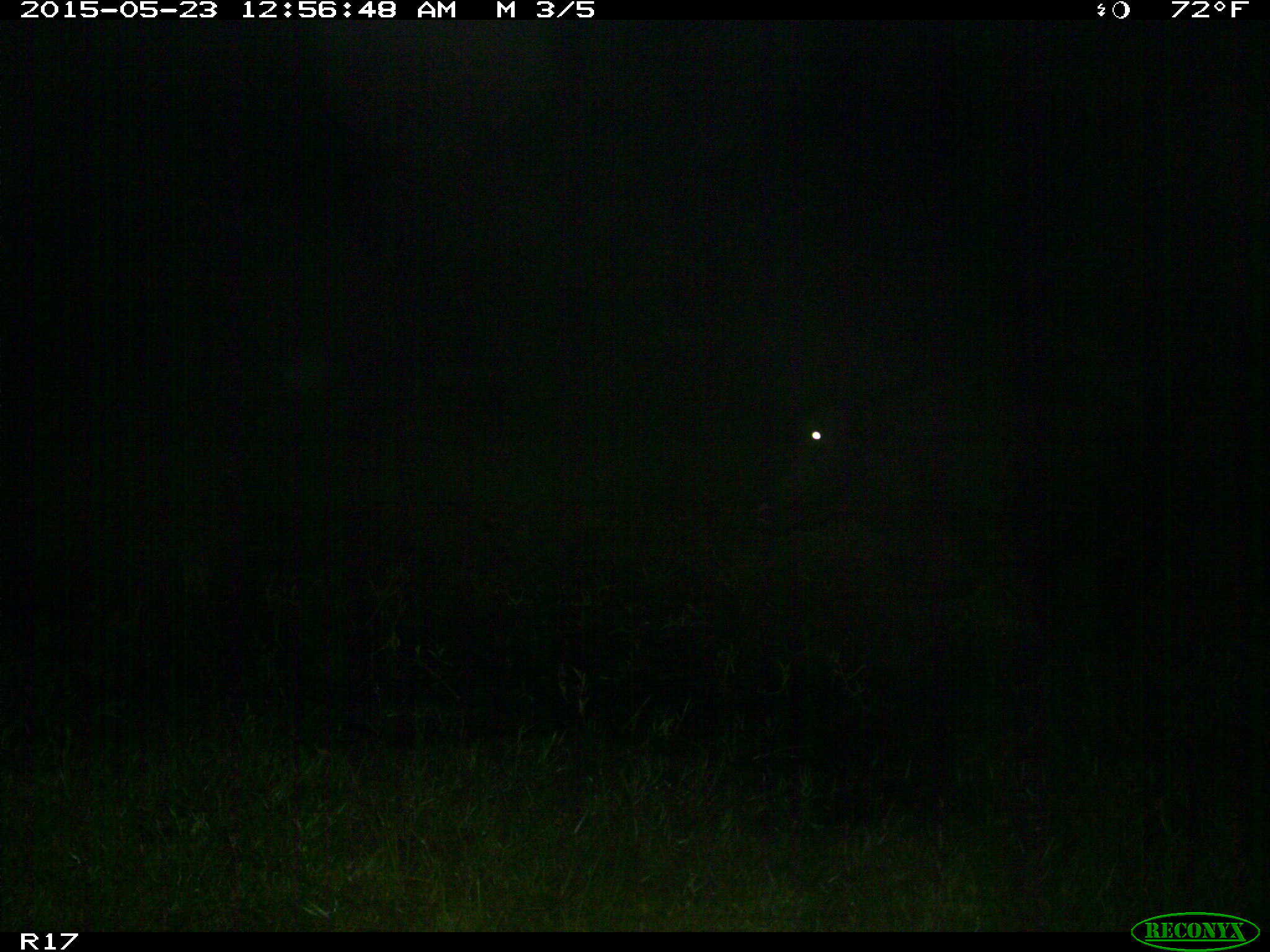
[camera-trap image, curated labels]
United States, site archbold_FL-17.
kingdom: Animalia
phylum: Chordata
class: Mammalia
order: Artiodactyla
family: Bovidae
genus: Bos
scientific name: Bos taurus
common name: domestic cow